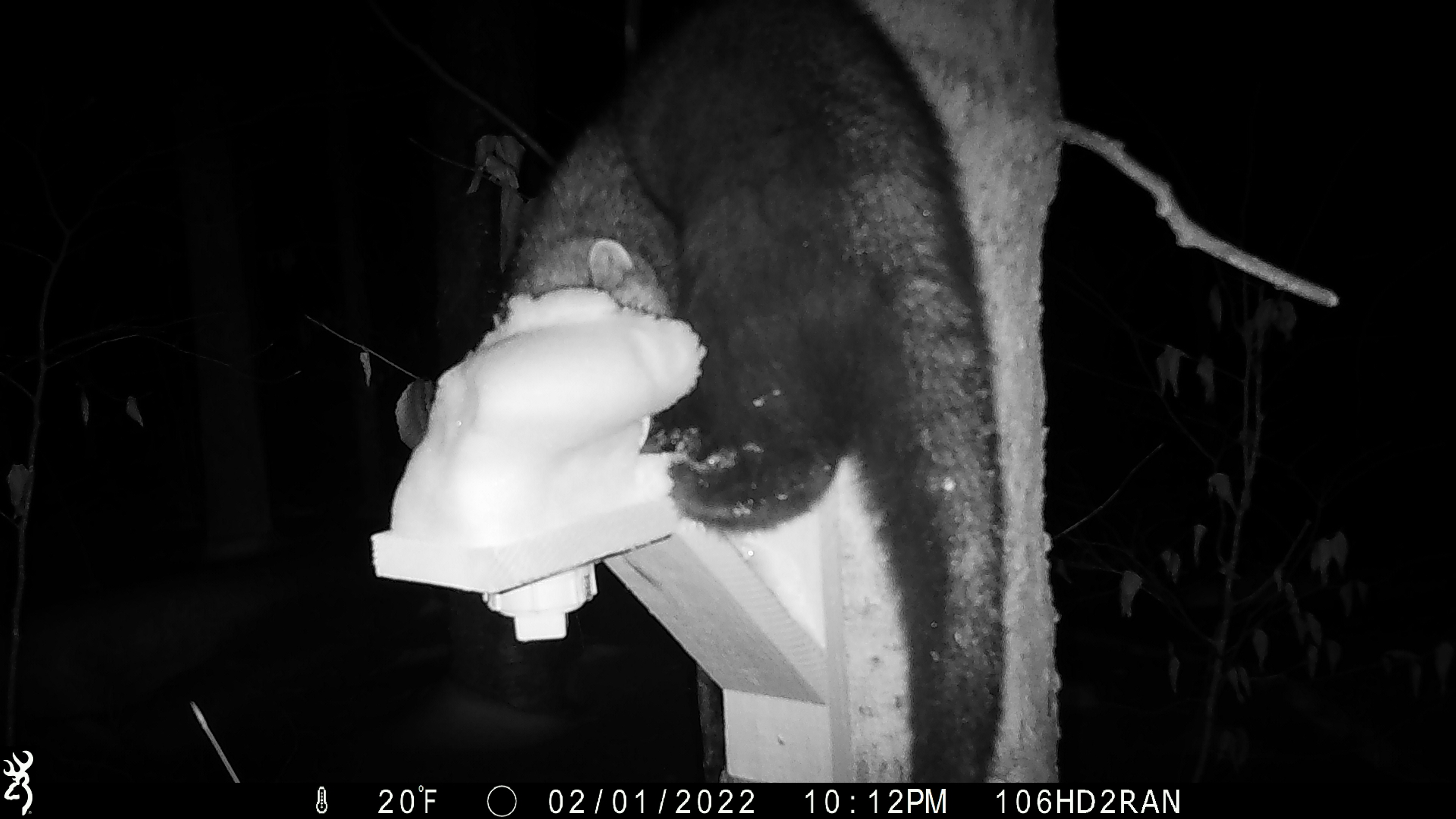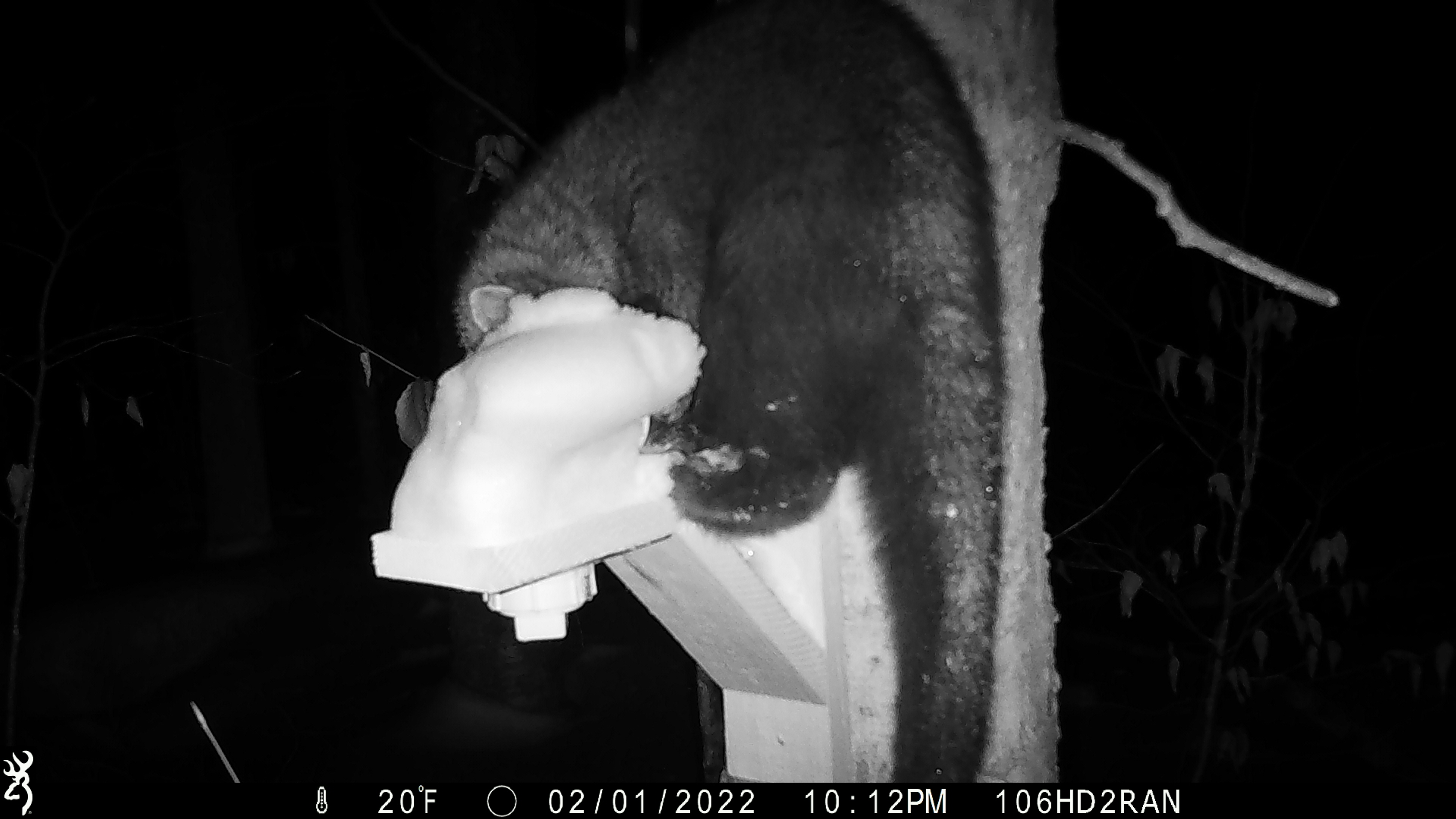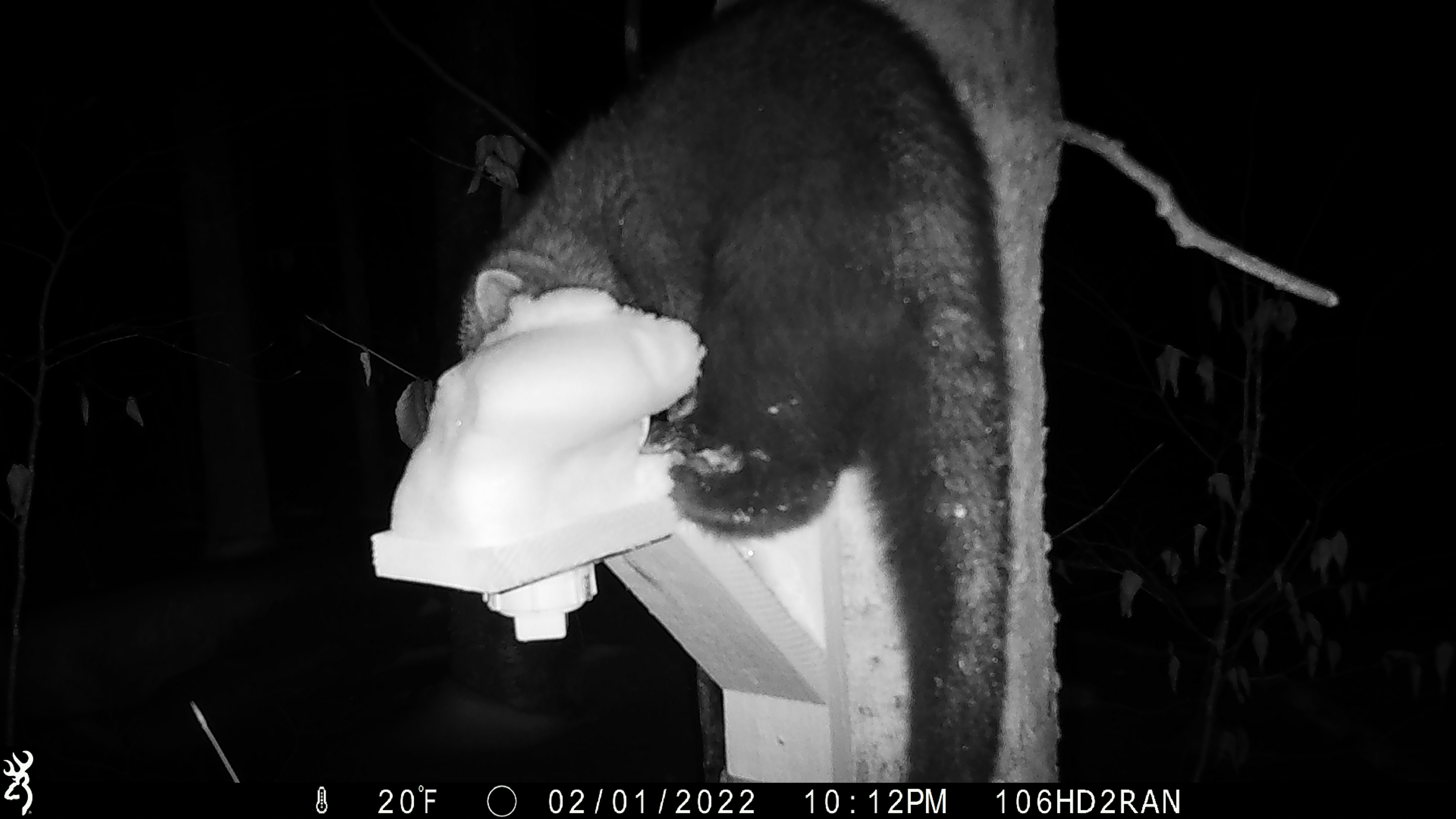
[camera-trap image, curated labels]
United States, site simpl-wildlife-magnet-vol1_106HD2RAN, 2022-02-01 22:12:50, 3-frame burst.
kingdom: Animalia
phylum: Chordata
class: Mammalia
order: Carnivora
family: Mustelidae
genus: Pekania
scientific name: Pekania pennanti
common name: fisher